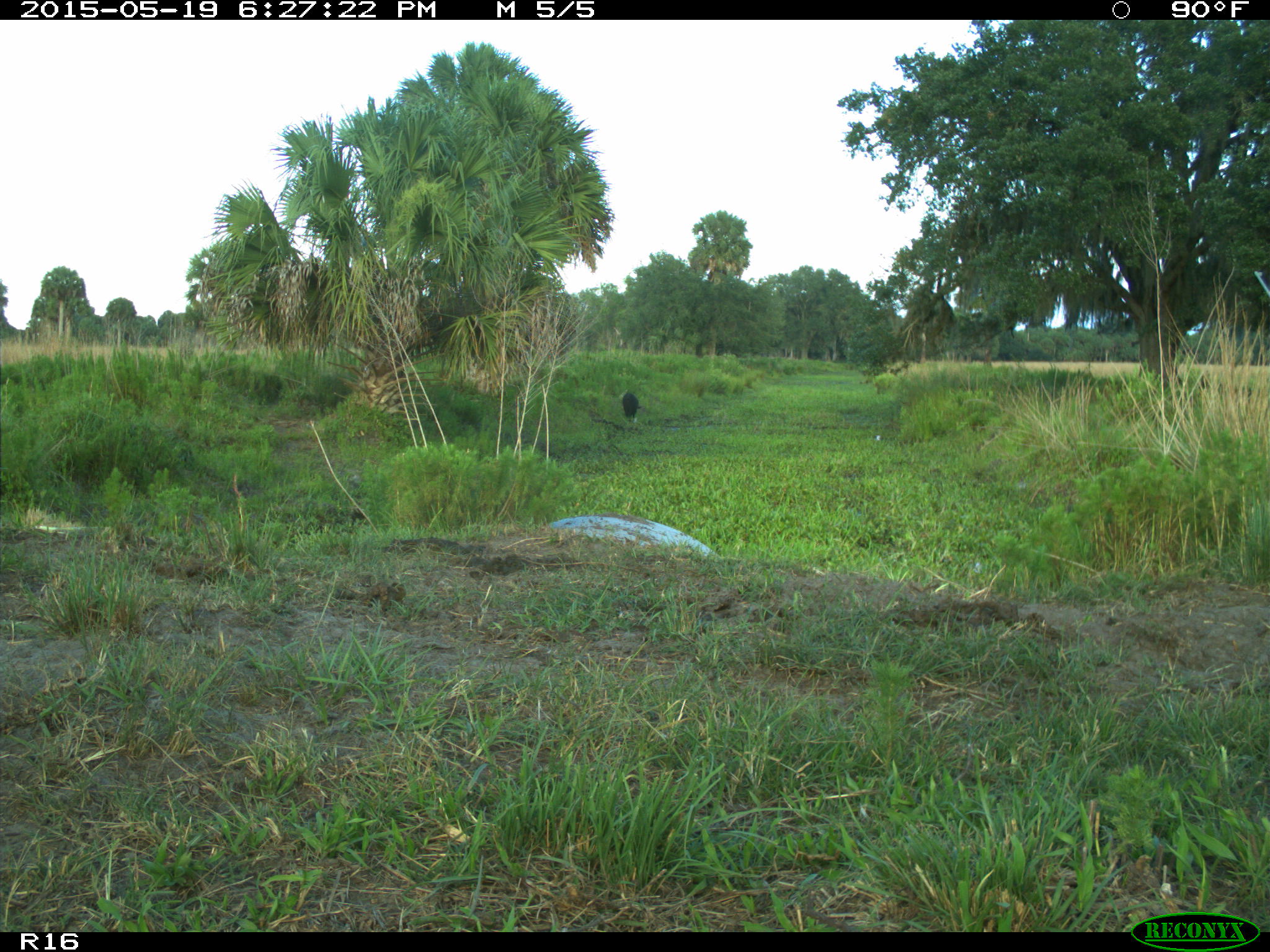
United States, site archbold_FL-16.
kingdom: Animalia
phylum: Chordata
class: Mammalia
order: Artiodactyla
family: Bovidae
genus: Bos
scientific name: Bos taurus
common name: domestic cow